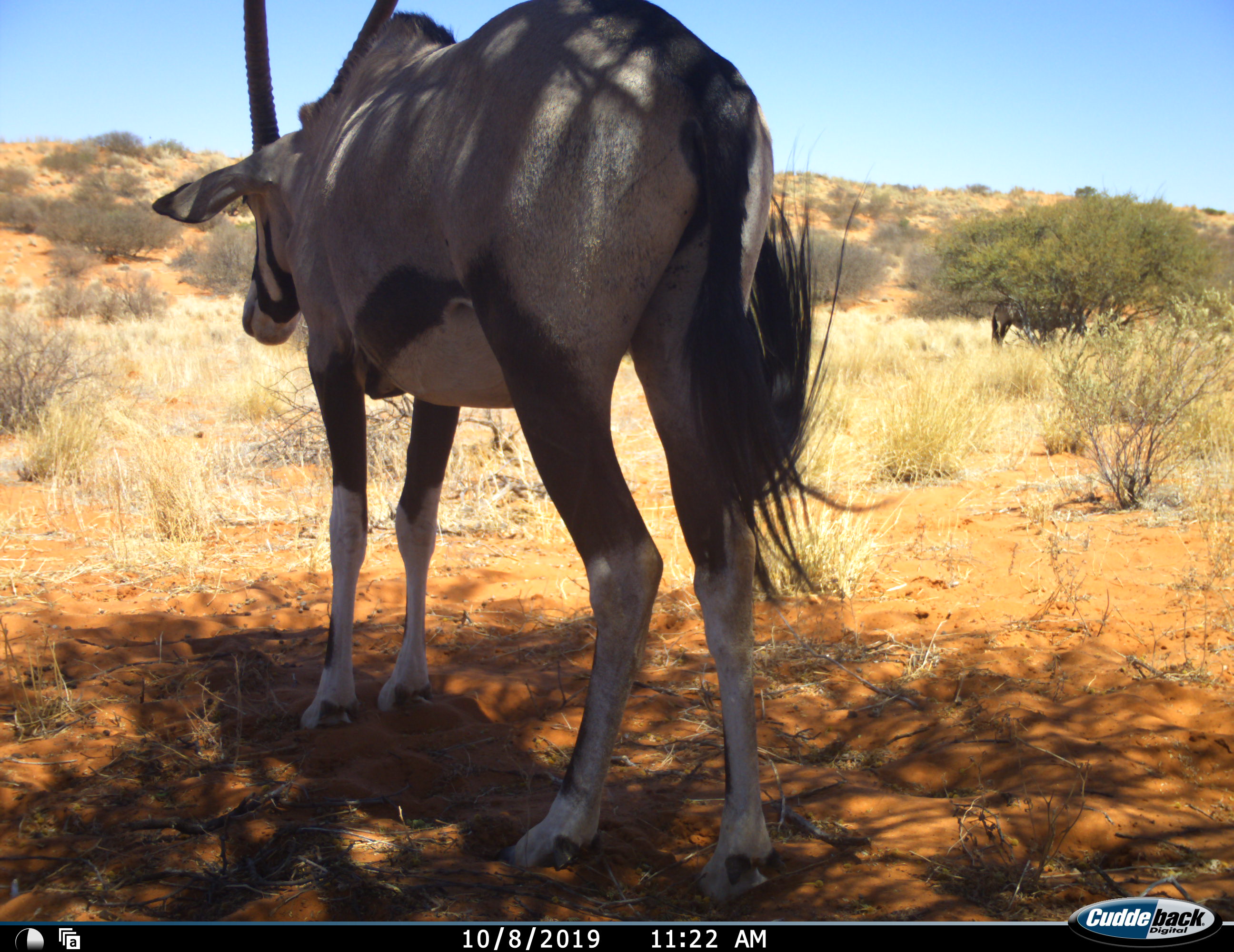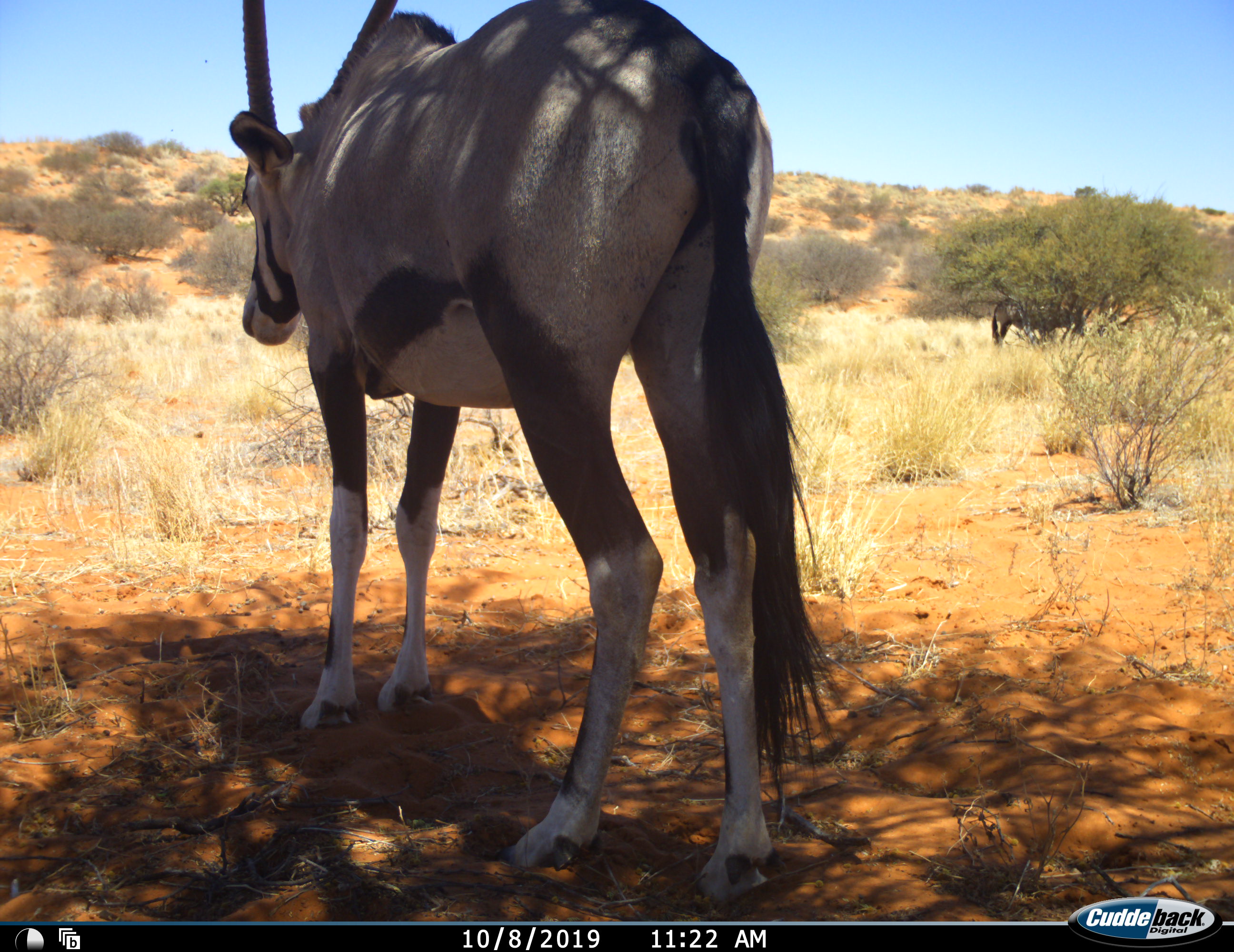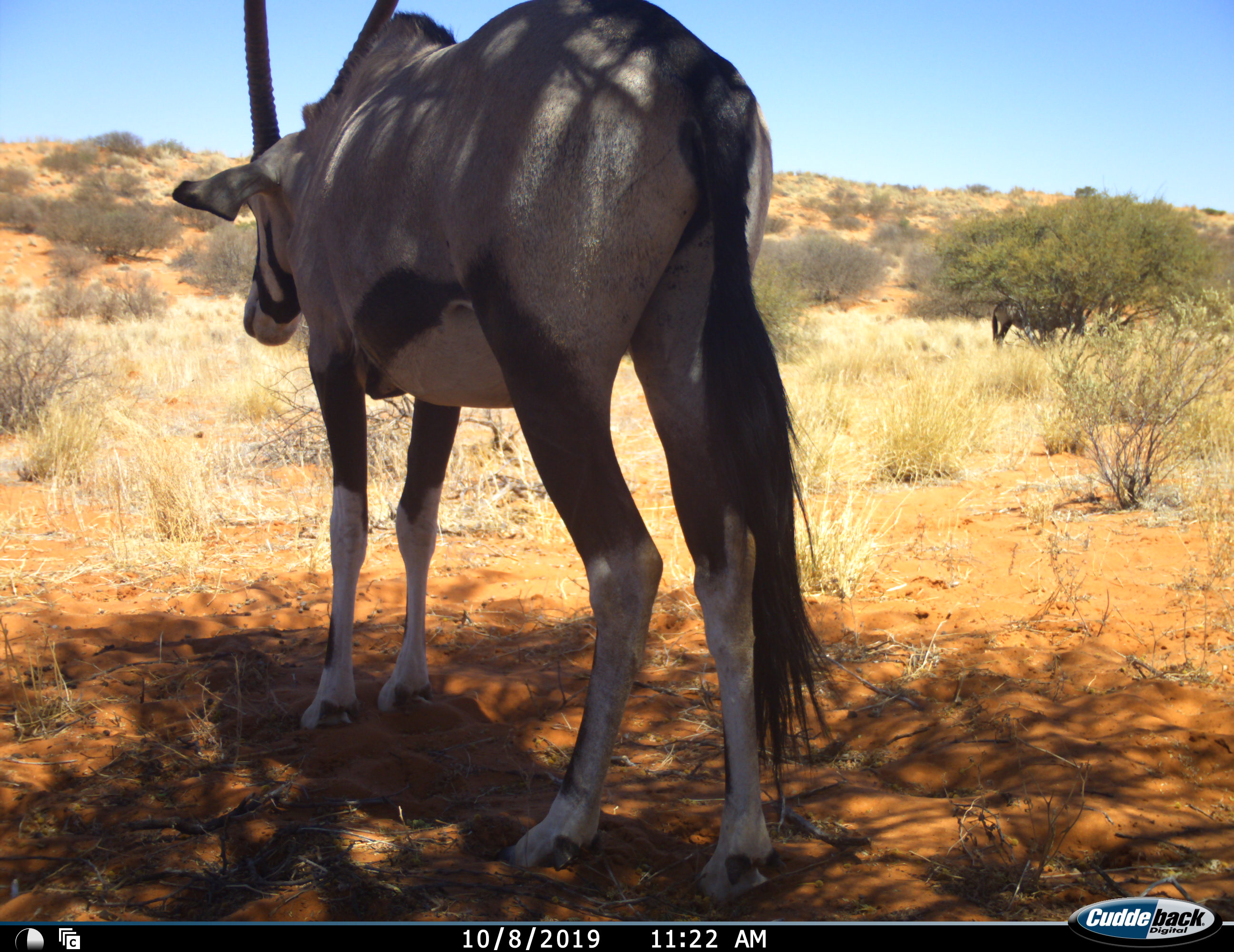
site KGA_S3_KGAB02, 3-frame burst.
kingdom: Animalia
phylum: Chordata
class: Mammalia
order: Artiodactyla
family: Bovidae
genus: Oryx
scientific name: Oryx gazella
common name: gemsbok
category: oryx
Oryx (gemsbok) (Oryx gazella), count 1. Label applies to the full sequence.